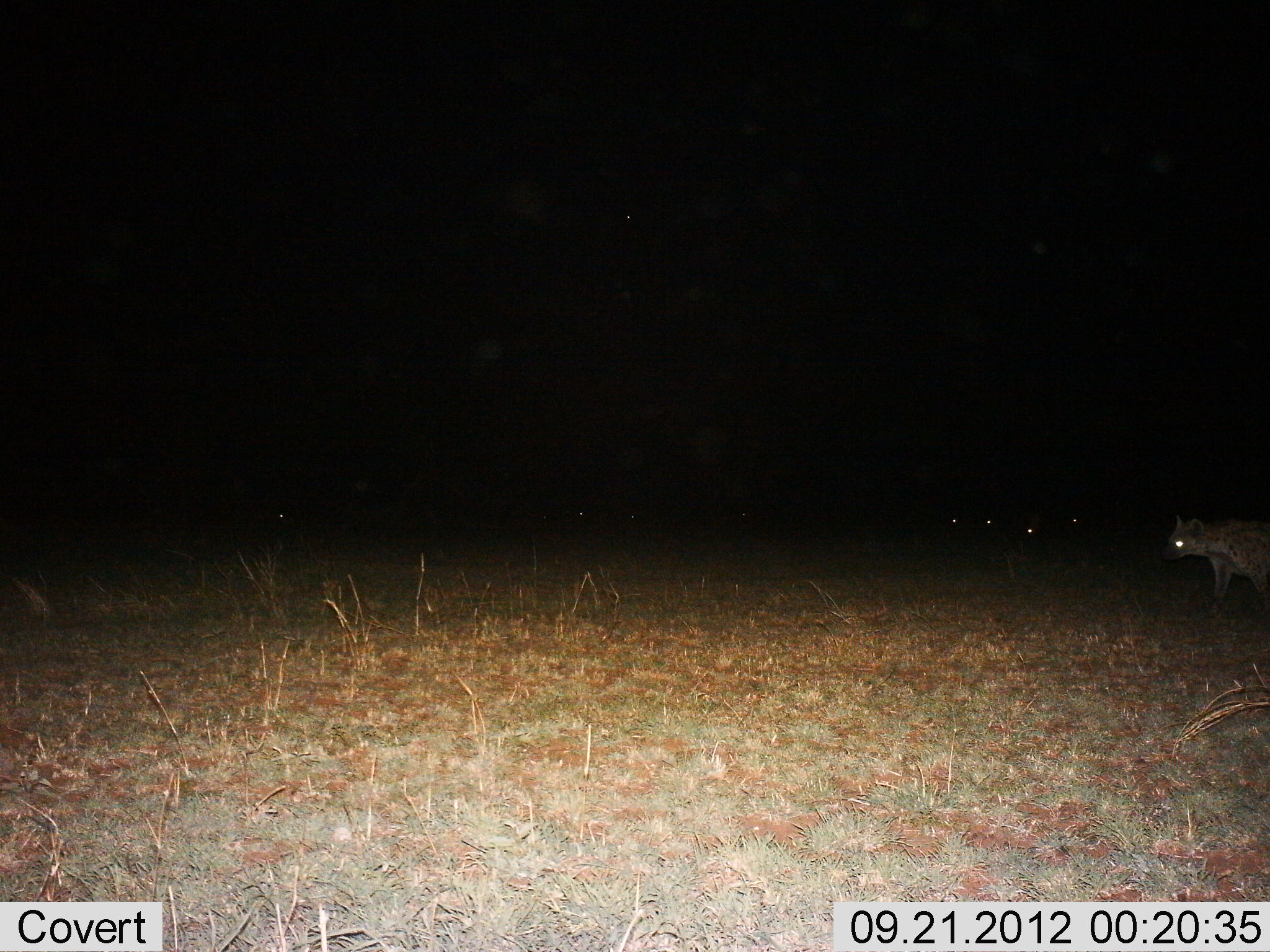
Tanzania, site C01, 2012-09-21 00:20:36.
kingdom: Animalia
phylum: Chordata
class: Mammalia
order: Carnivora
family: Hyaenidae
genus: Crocuta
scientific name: Crocuta crocuta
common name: spotted hyena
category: hyenaspotted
Hyenaspotted (spotted hyena) (Crocuta crocuta), count 1. Behavior (volunteer vote fractions): standing 60%, resting 0%, moving 40%, interacting 0%. Young present (vote fraction): 0%. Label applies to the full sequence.